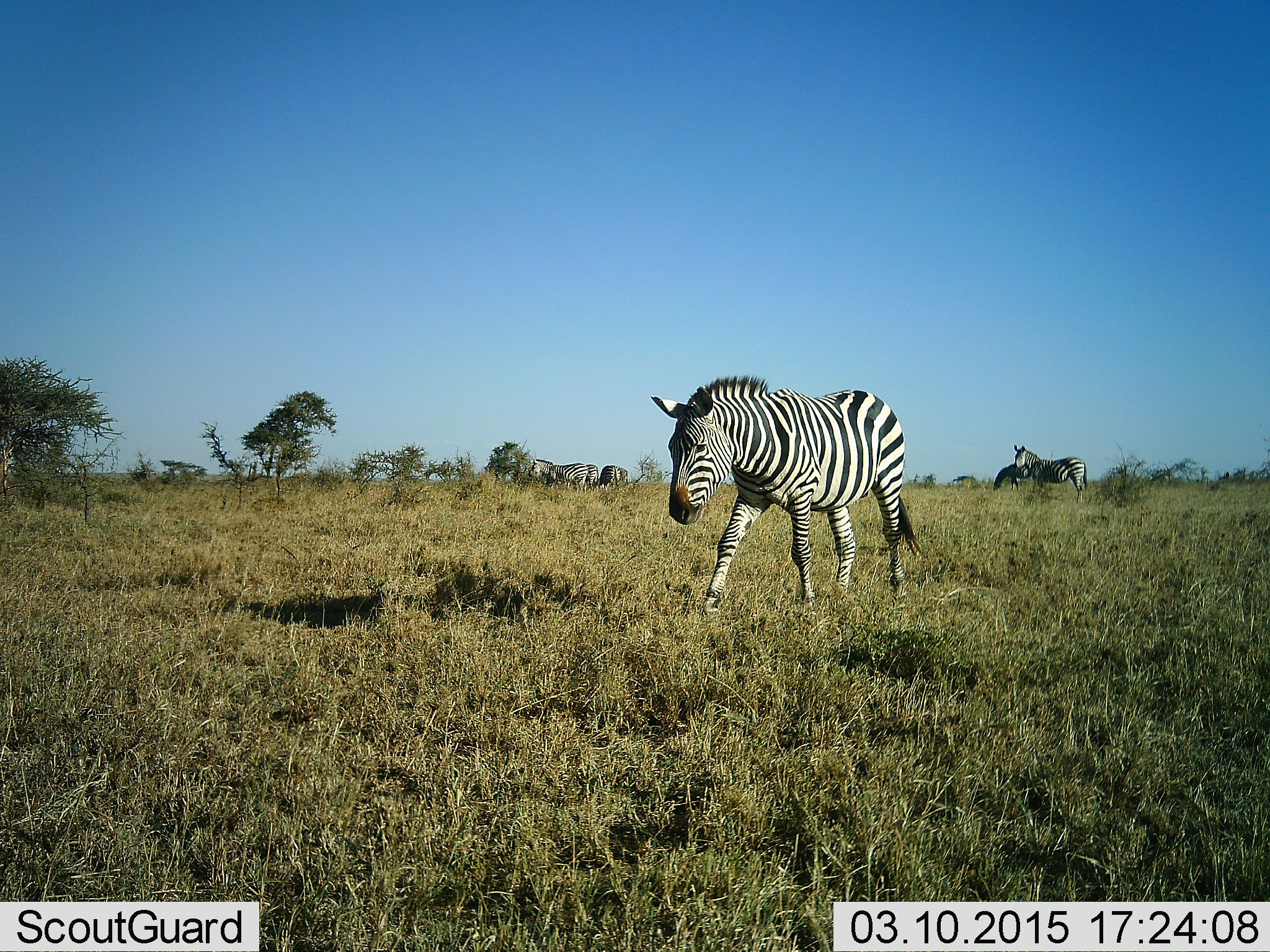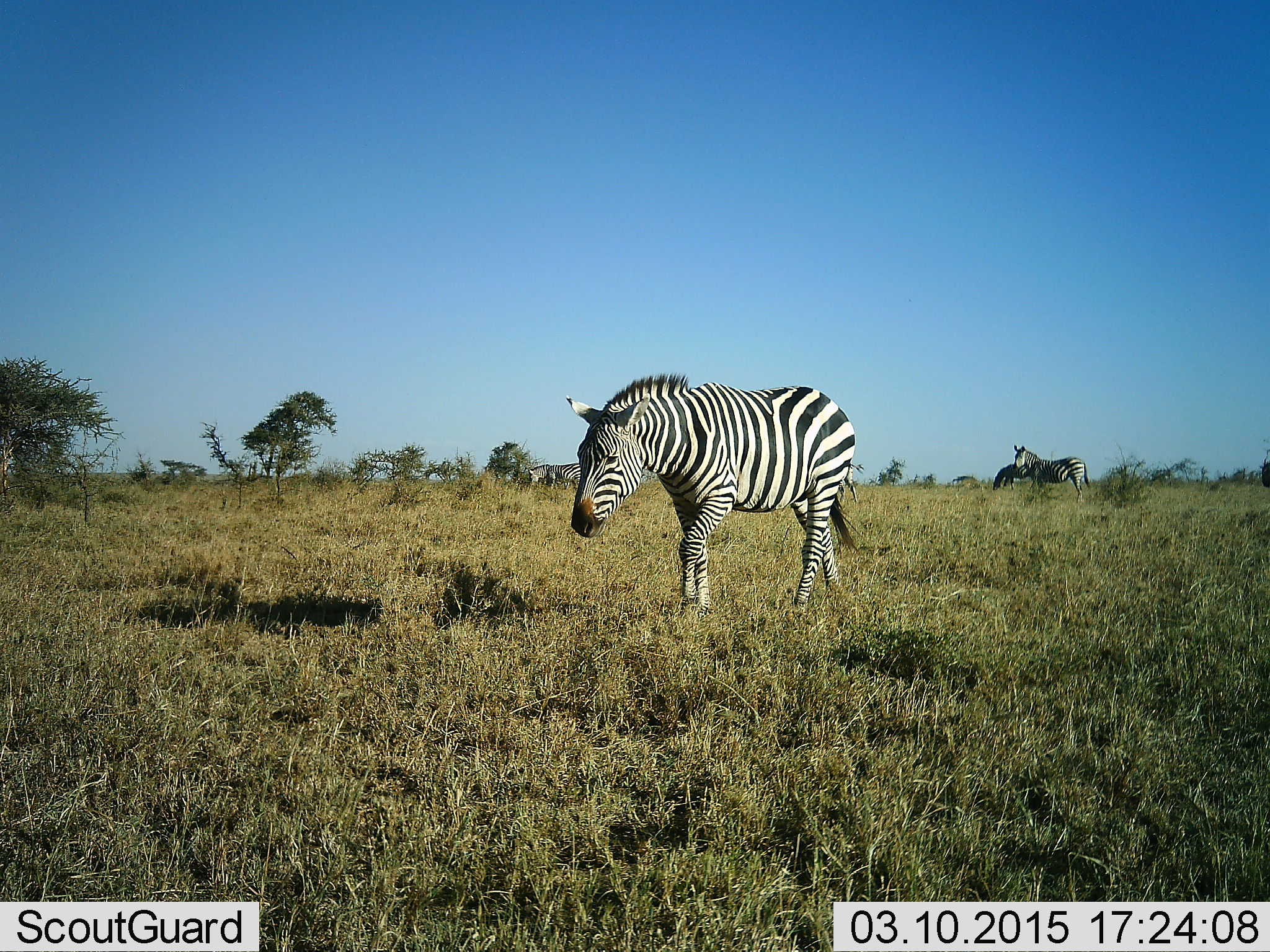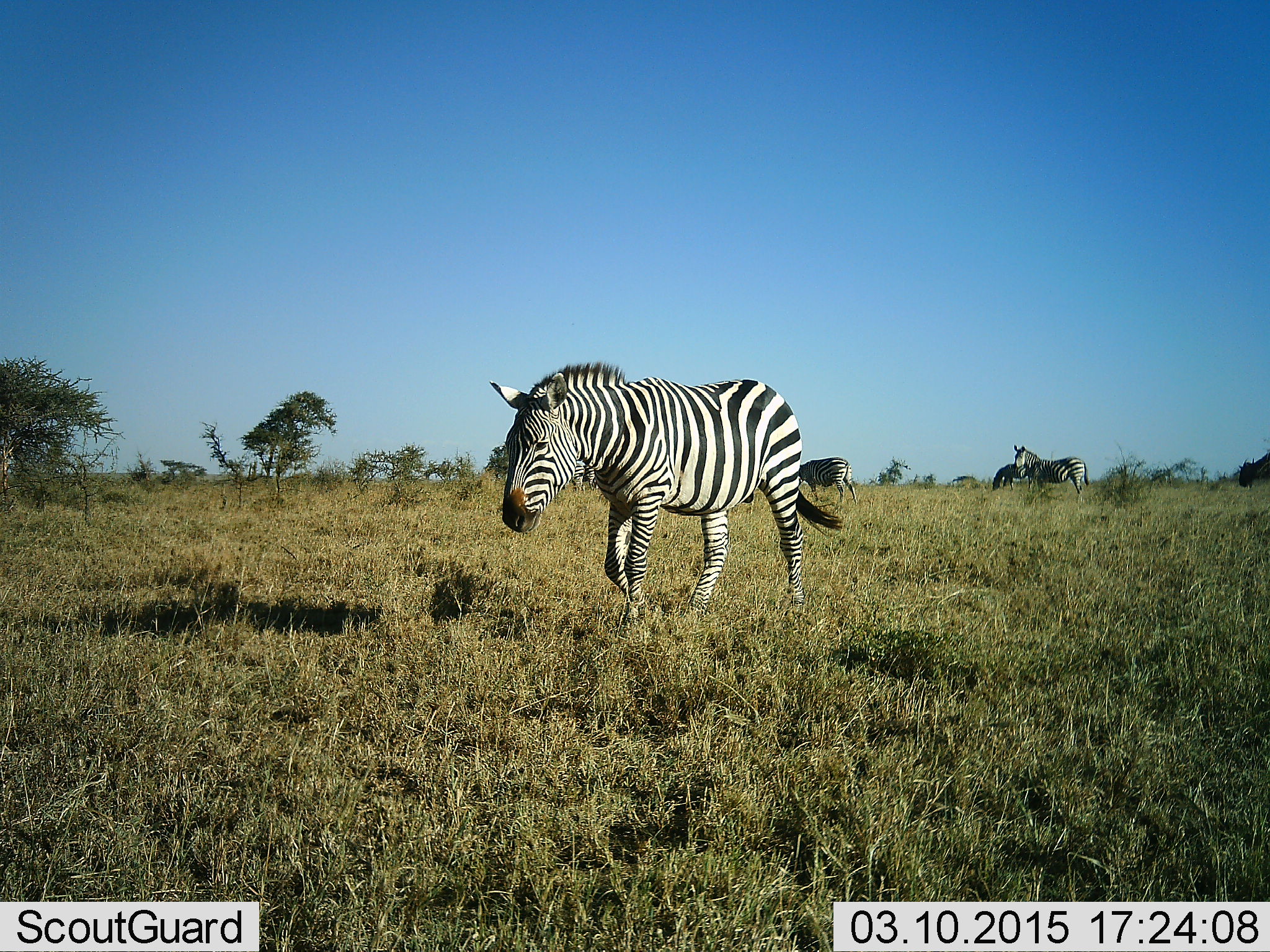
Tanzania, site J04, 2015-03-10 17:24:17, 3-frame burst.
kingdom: Animalia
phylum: Chordata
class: Mammalia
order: Perissodactyla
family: Equidae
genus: Equus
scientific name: Equus quagga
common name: plains zebra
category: zebra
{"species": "zebra (plains zebra) (Equus quagga)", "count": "4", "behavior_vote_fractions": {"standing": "54%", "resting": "0%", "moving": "85%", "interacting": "0%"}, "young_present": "0%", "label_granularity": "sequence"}